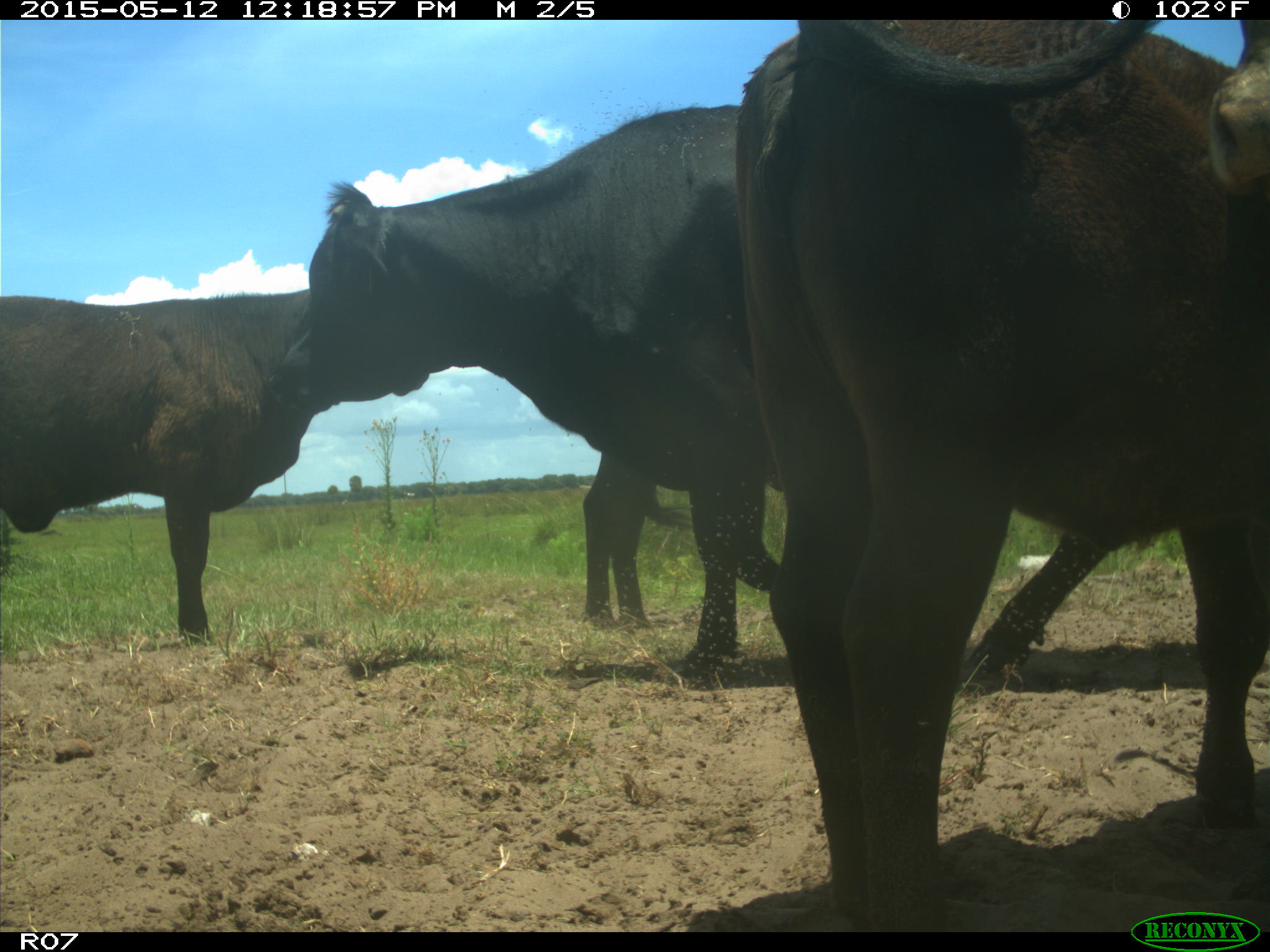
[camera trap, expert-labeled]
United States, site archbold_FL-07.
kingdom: Animalia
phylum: Chordata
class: Mammalia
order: Artiodactyla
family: Bovidae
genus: Bos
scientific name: Bos taurus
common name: domestic cow